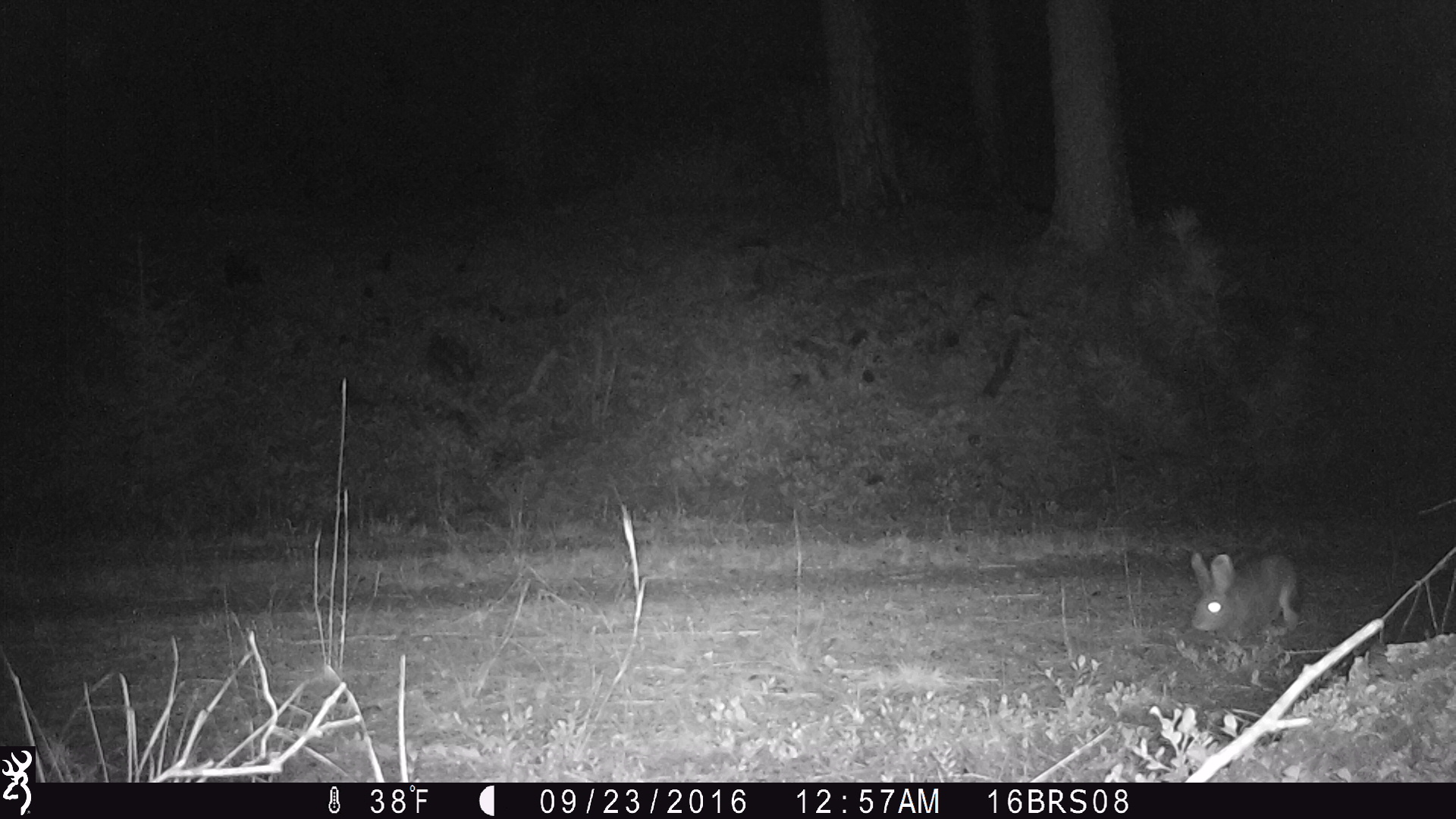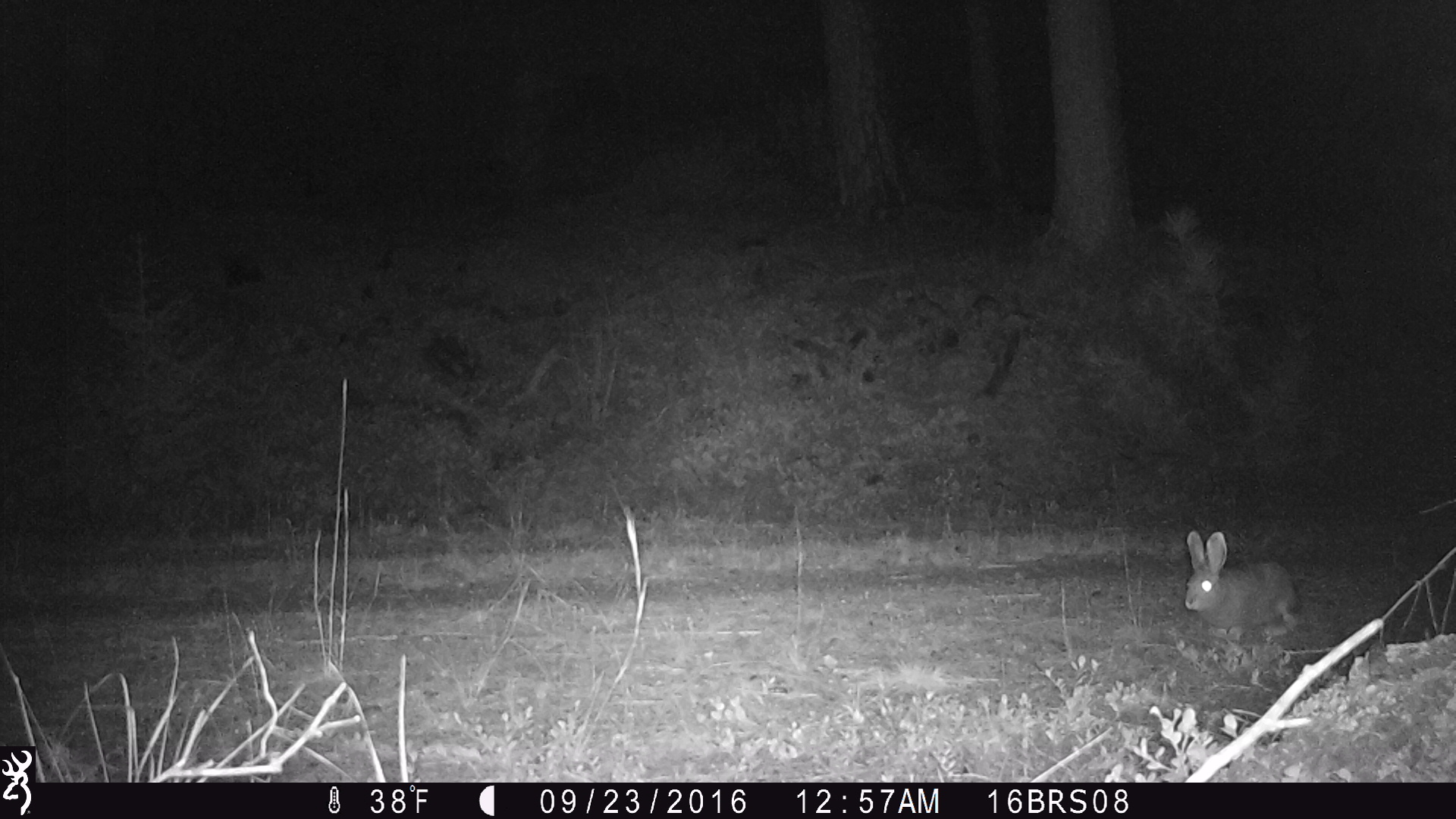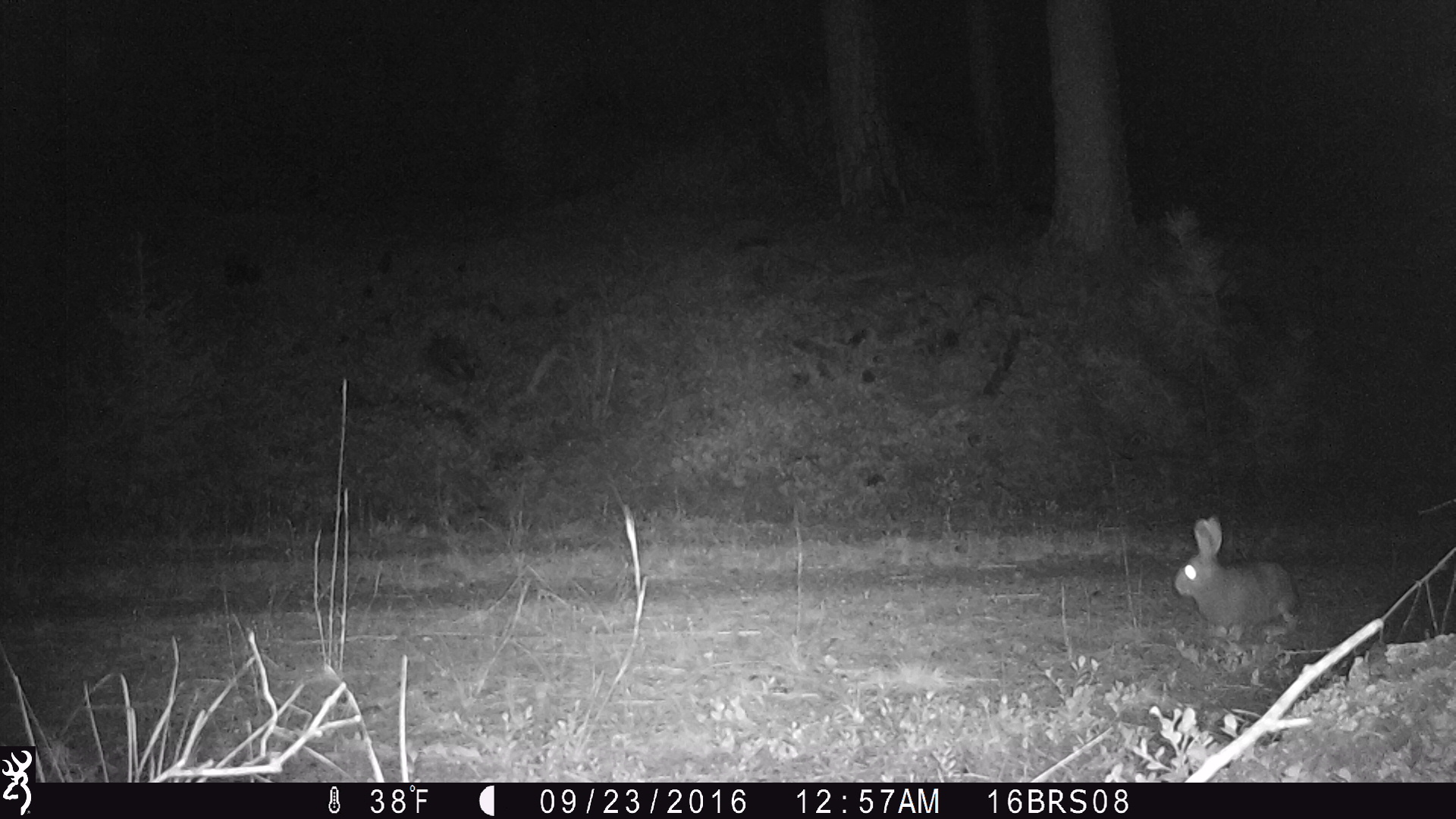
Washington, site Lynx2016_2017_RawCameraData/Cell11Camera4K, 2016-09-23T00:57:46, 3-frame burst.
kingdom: Animalia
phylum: Chordata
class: Mammalia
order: Lagomorpha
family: Leporidae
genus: Lepus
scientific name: Lepus americanus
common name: snowshoe hare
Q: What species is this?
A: Lepus americanus (snowshoe hare).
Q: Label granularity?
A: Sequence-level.